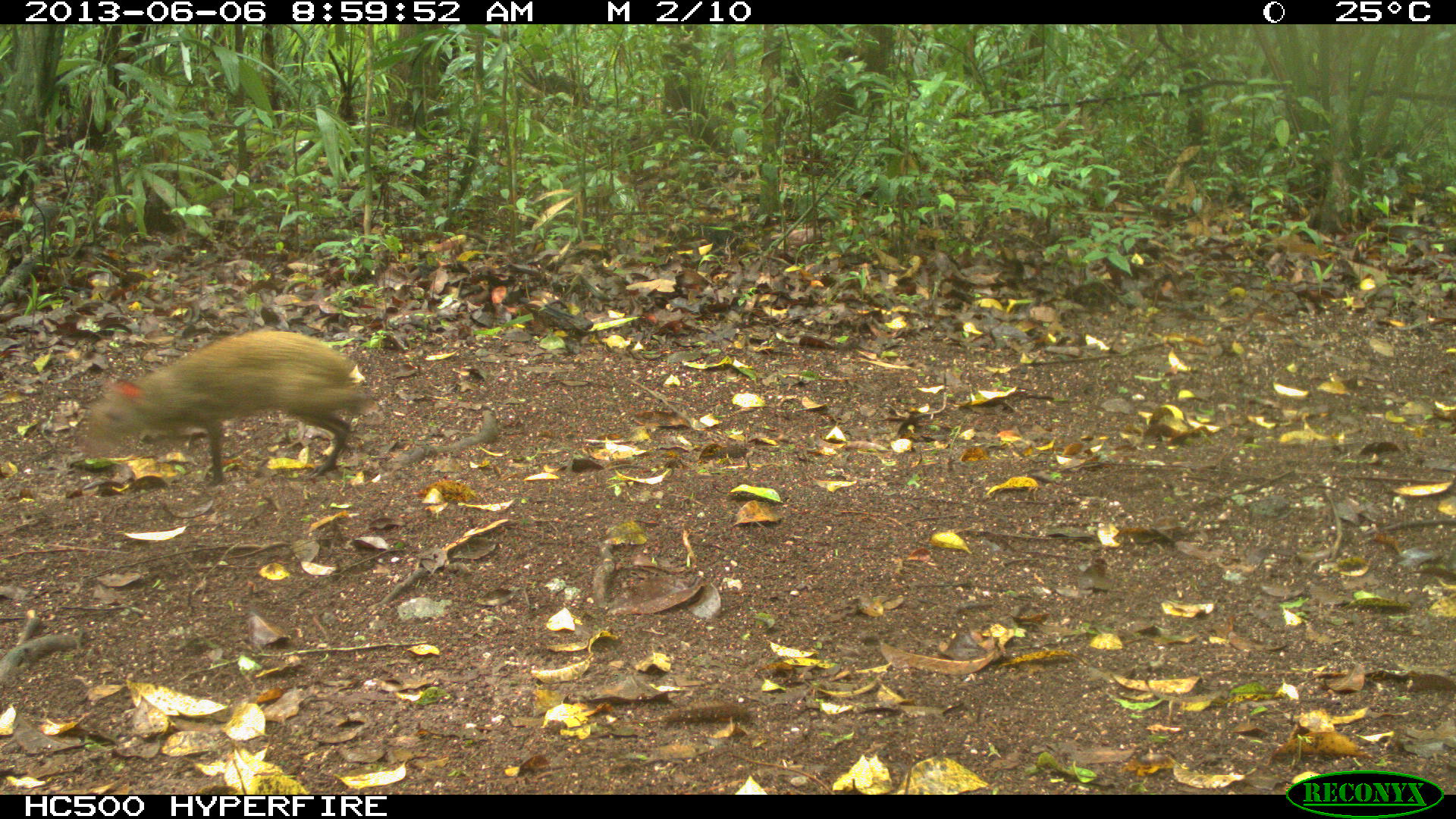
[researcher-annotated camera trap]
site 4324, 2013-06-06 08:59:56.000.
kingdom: Animalia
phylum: Chordata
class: Mammalia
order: Rodentia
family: Dasyproctidae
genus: Dasyprocta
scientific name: Dasyprocta punctata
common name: central american agouti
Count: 1.